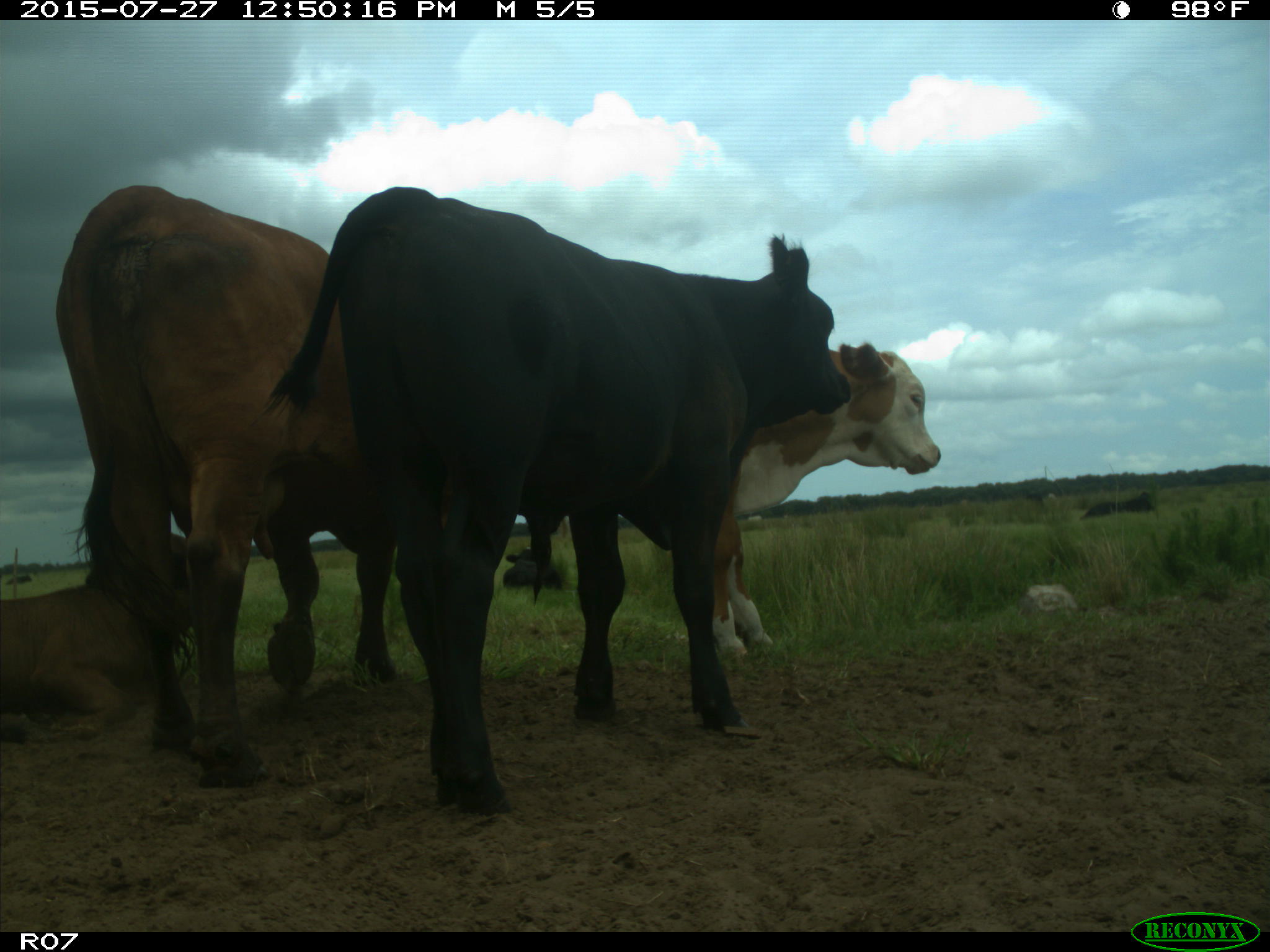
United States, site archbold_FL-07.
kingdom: Animalia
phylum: Chordata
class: Mammalia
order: Artiodactyla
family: Bovidae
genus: Bos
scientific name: Bos taurus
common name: domestic cow